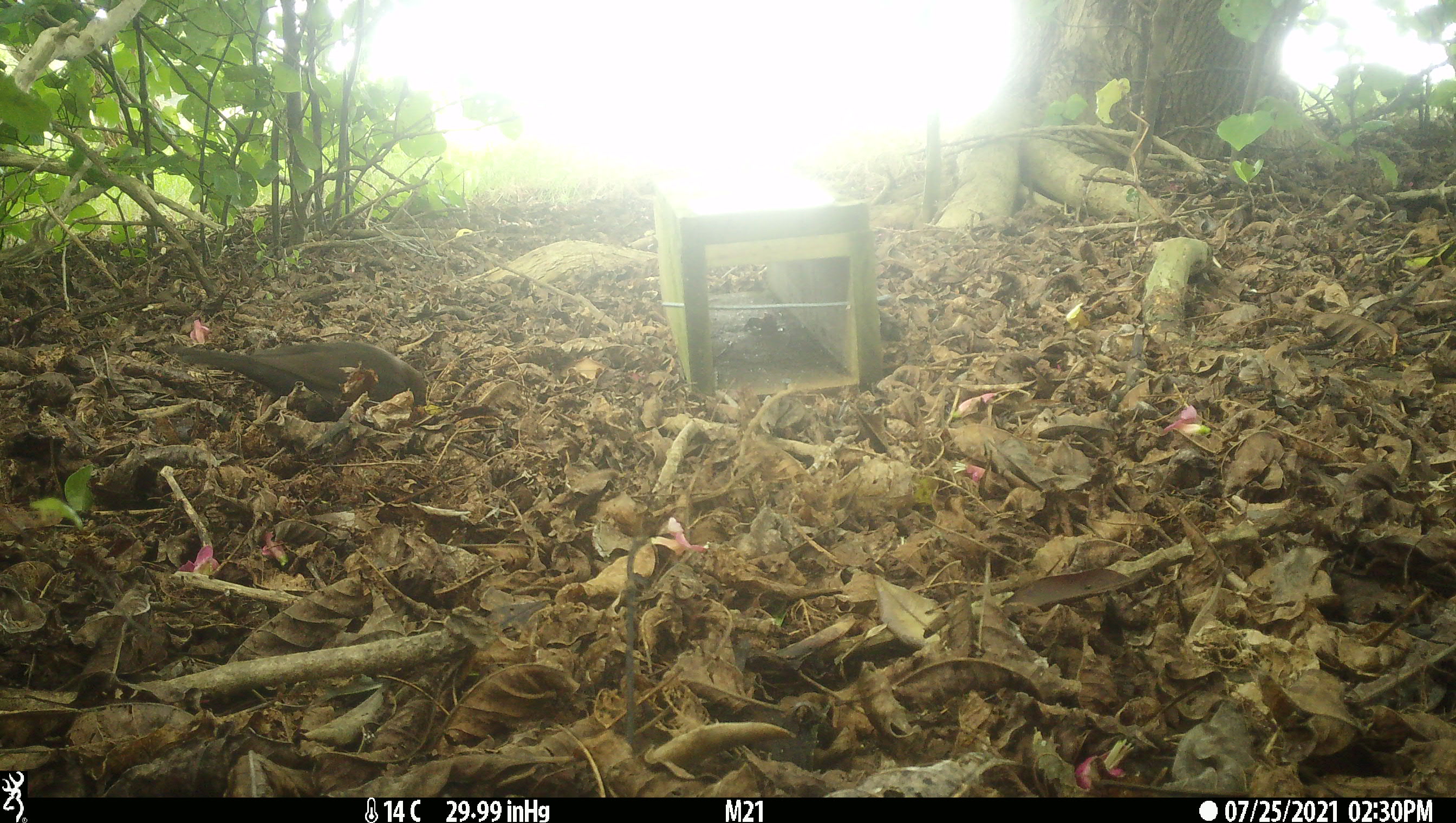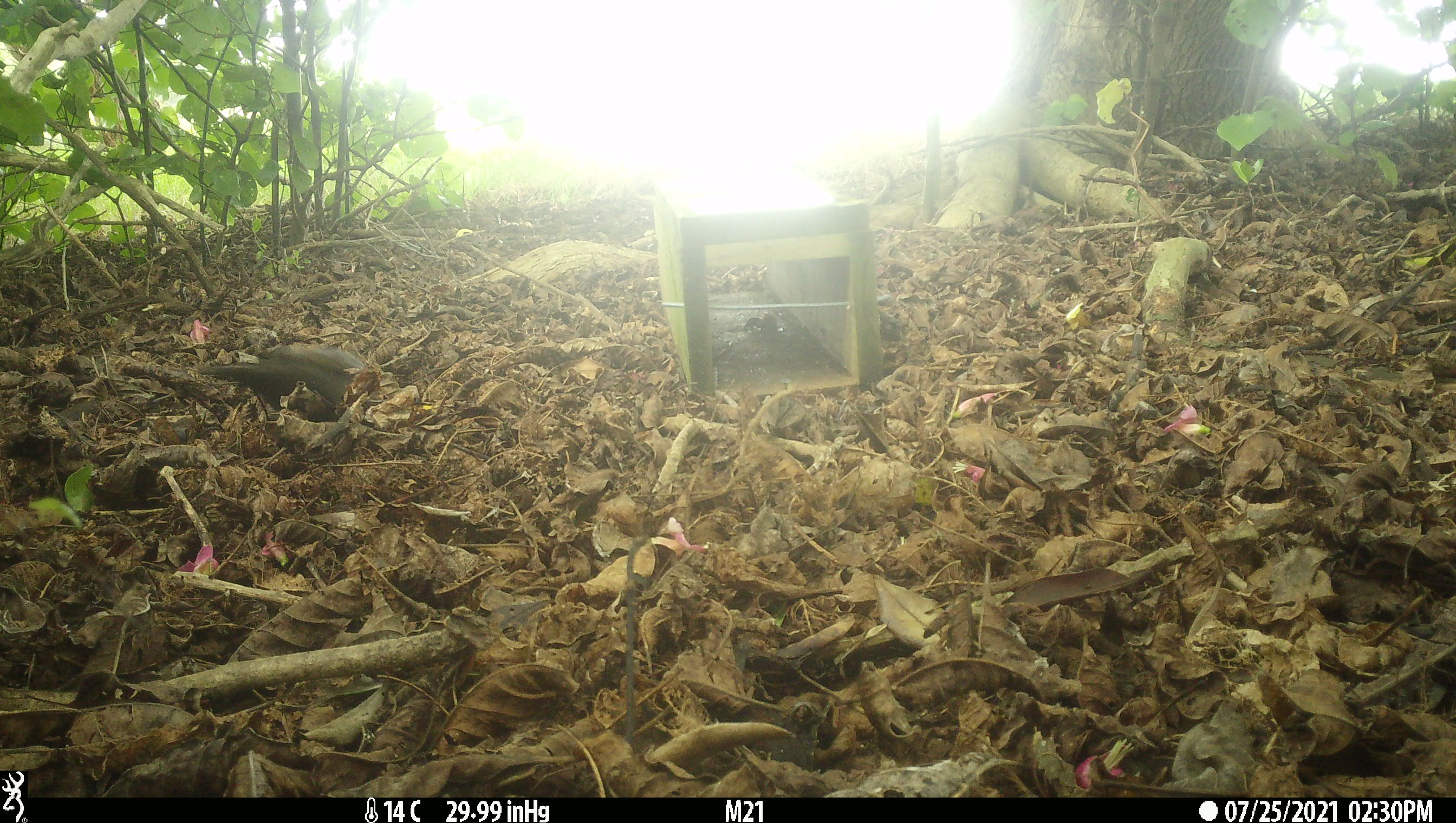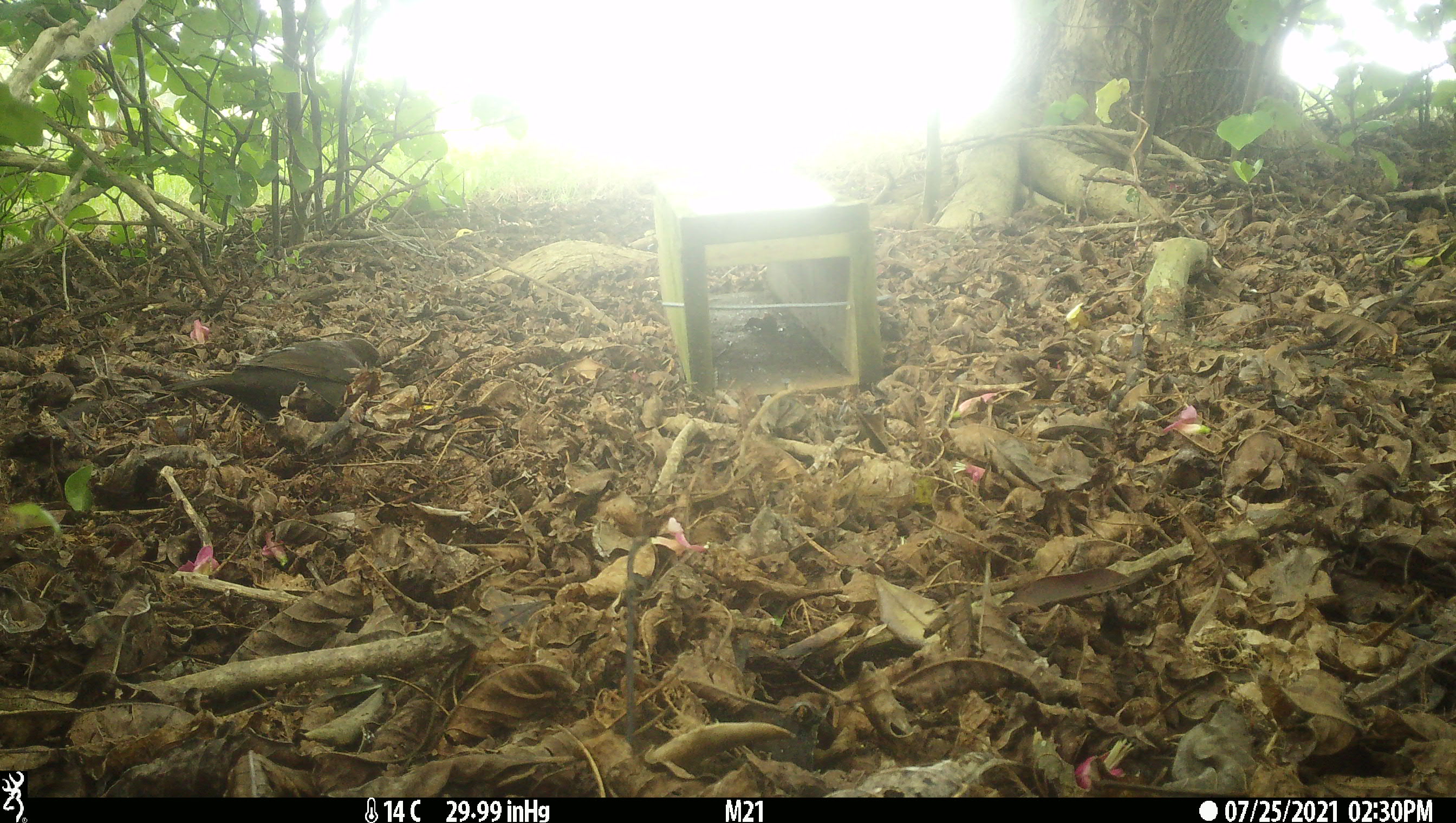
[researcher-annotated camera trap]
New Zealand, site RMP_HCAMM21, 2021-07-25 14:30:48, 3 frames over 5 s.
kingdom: Animalia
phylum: Chordata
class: Aves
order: Passeriformes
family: Turdidae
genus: Turdus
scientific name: Turdus merula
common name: eurasian blackbird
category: blackbird